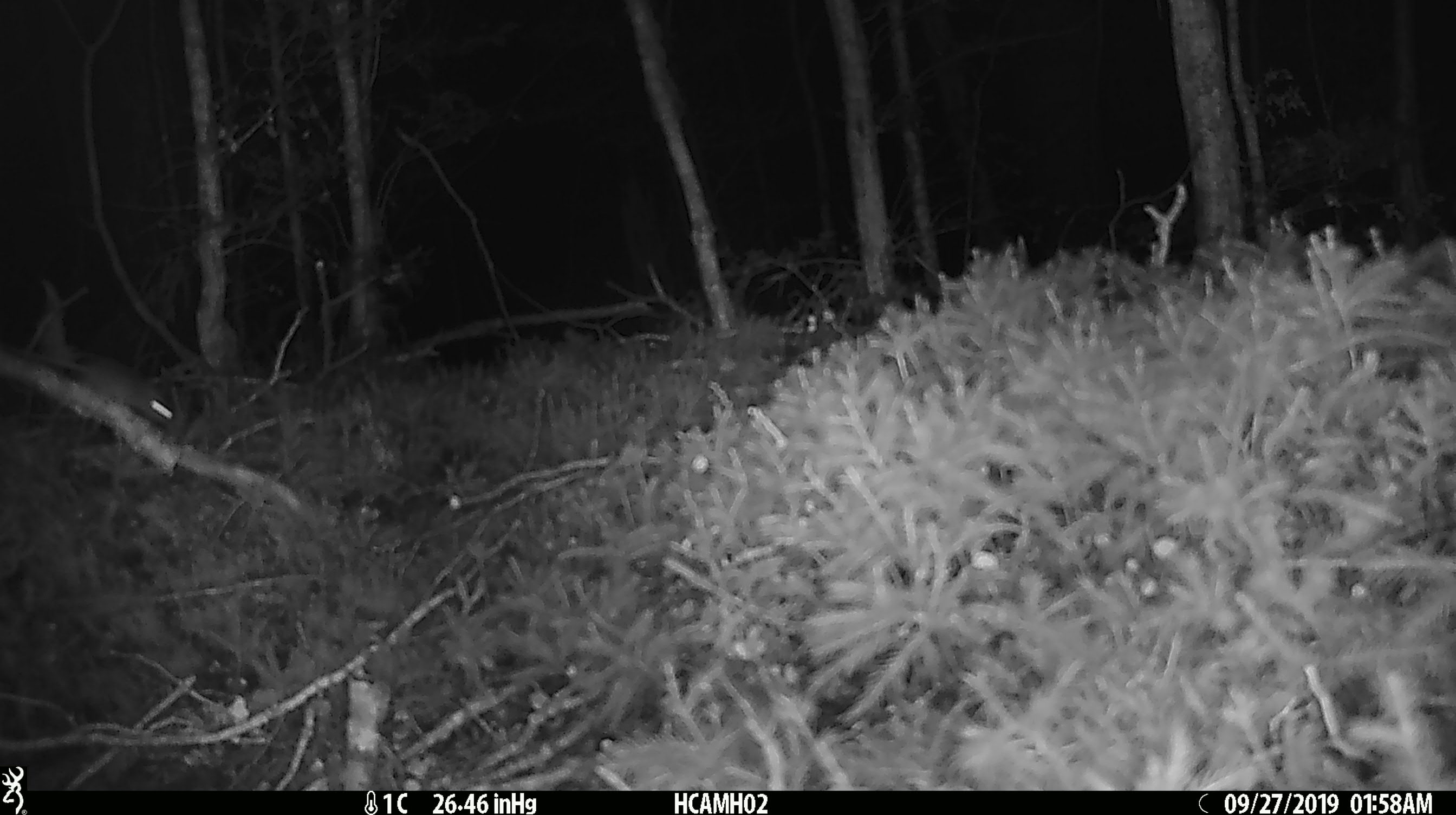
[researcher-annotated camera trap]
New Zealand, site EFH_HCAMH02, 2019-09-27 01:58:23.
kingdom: Animalia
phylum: Chordata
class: Mammalia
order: Rodentia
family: Muridae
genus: Mus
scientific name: Mus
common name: mouse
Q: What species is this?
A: Mouse (Mus).